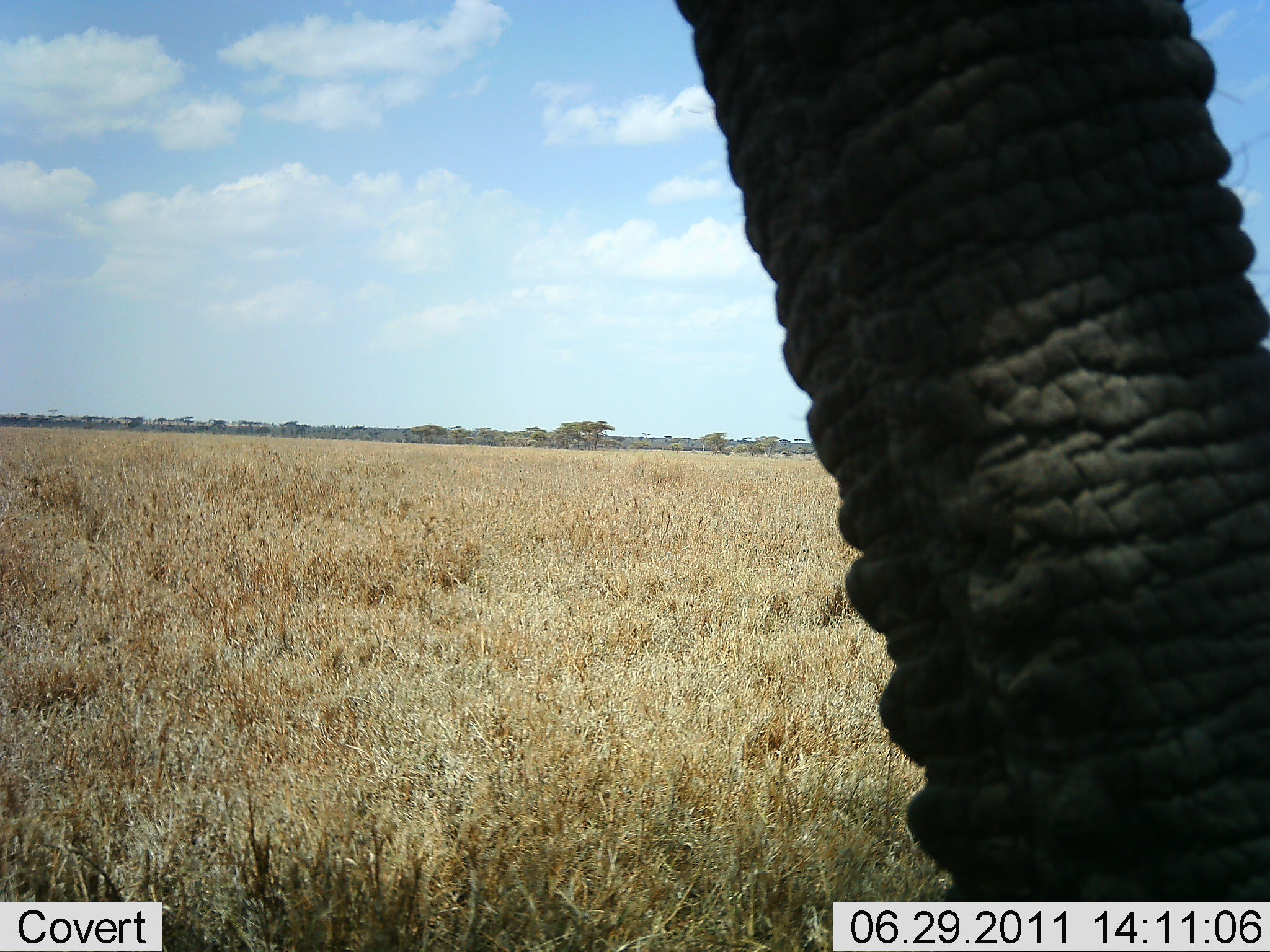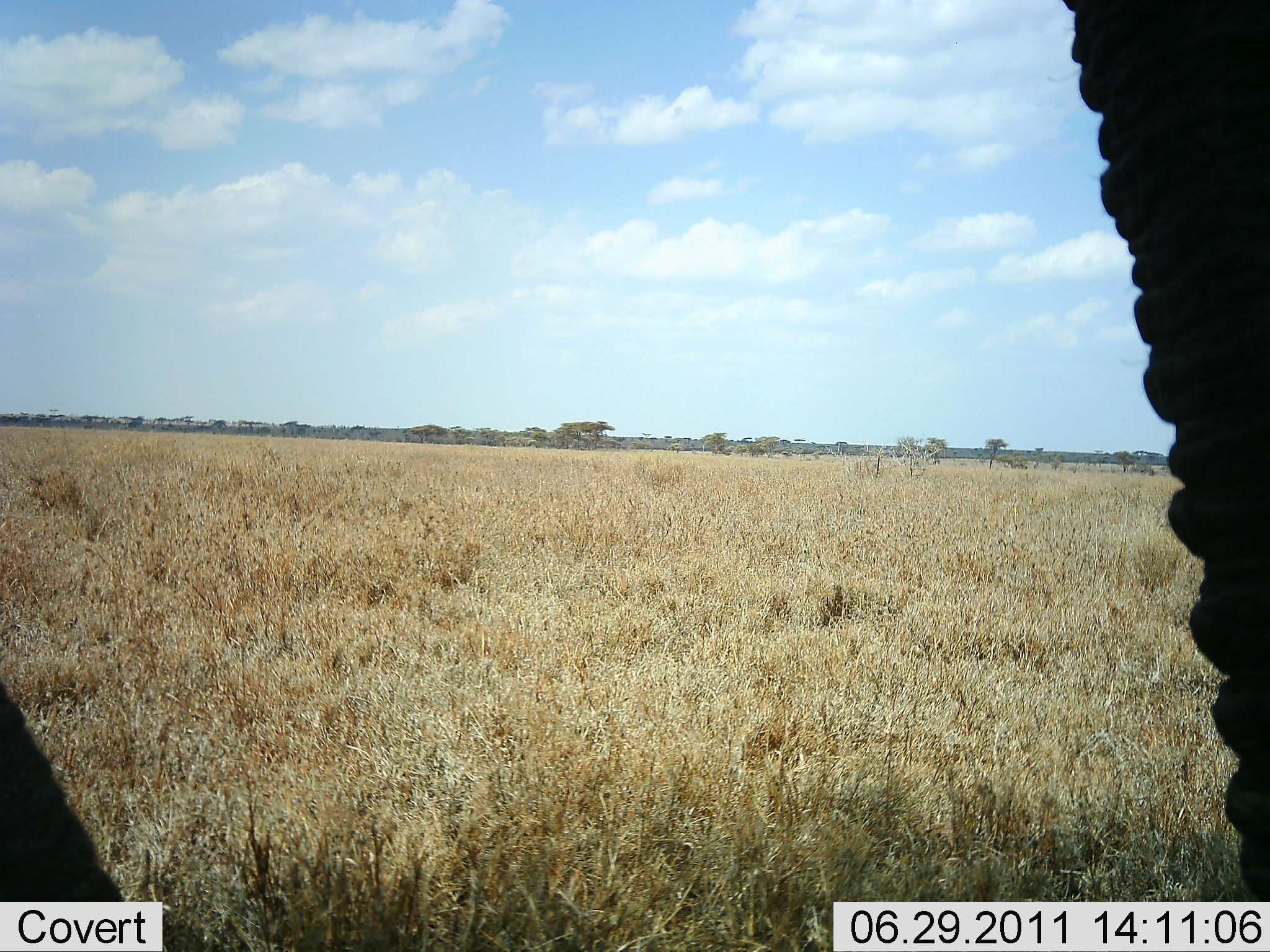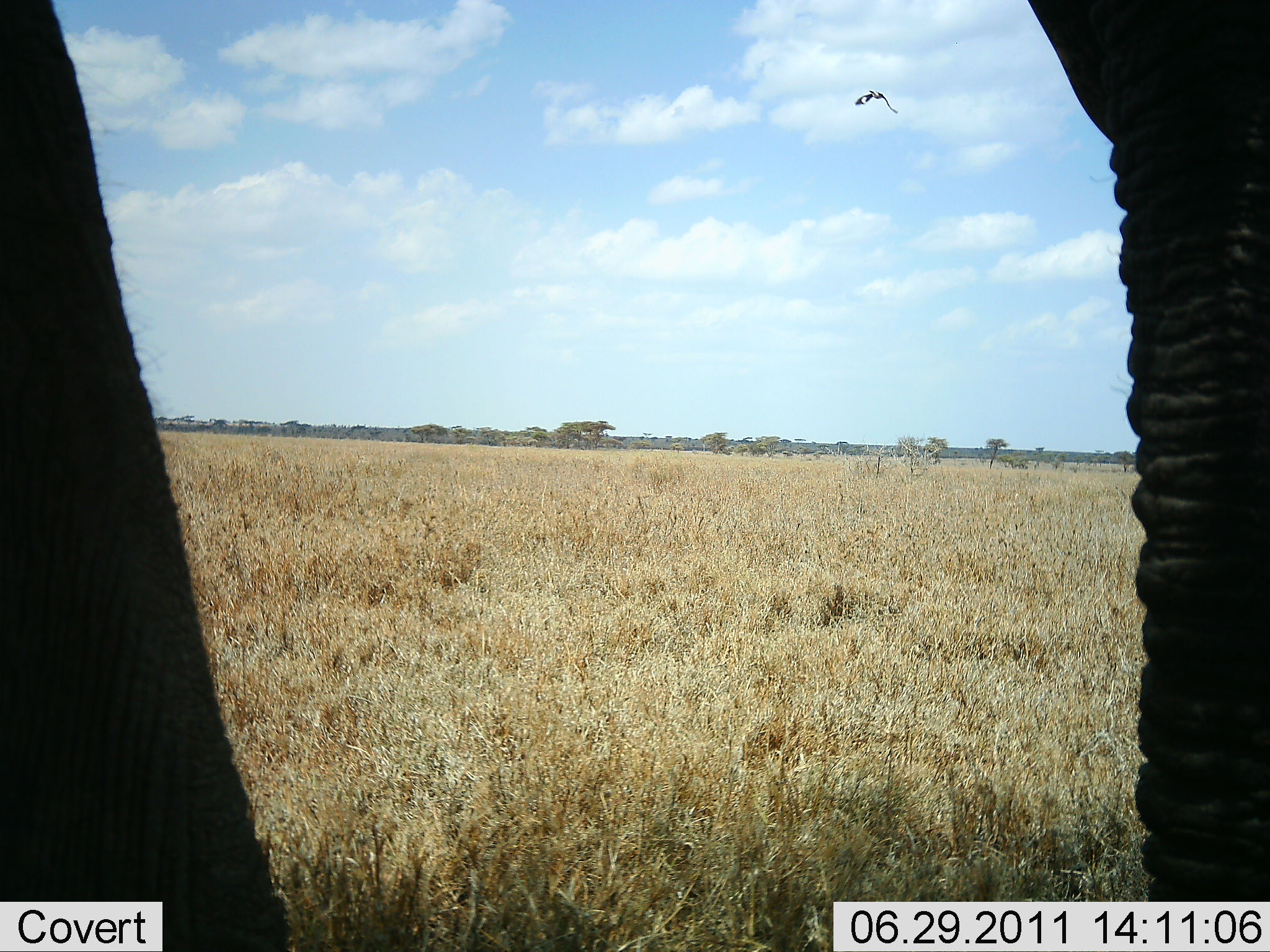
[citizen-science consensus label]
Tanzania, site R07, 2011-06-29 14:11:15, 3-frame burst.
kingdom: Animalia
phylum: Chordata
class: Mammalia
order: Proboscidea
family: Elephantidae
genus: Loxodonta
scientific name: Loxodonta africana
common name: african bush elephant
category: elephant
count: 1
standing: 64%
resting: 0%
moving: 18%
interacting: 18%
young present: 0%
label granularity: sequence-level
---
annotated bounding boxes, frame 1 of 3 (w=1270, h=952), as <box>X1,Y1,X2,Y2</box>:
animal: <box>663,0,1270,901</box>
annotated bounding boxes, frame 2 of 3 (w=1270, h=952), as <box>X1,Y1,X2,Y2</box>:
animal: <box>1046,0,1270,903</box>; <box>0,679,170,902</box>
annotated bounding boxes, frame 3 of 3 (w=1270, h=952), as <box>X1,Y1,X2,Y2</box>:
animal: <box>0,1,293,951</box>; <box>1025,0,1269,903</box>; <box>855,90,899,113</box>